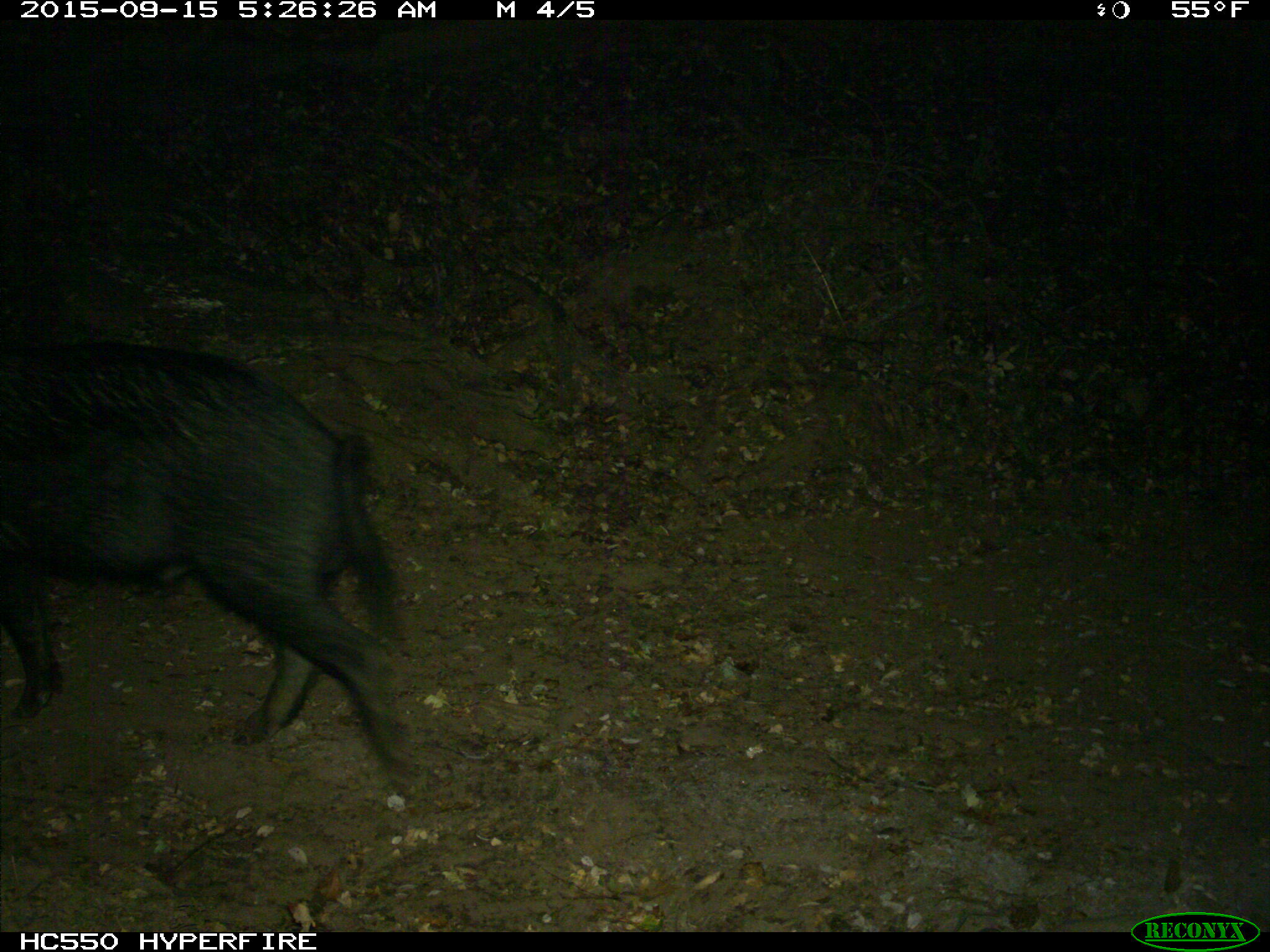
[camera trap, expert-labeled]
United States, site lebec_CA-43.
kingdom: Animalia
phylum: Chordata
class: Mammalia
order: Artiodactyla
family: Suidae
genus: Sus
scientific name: Sus scrofa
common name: wild boar